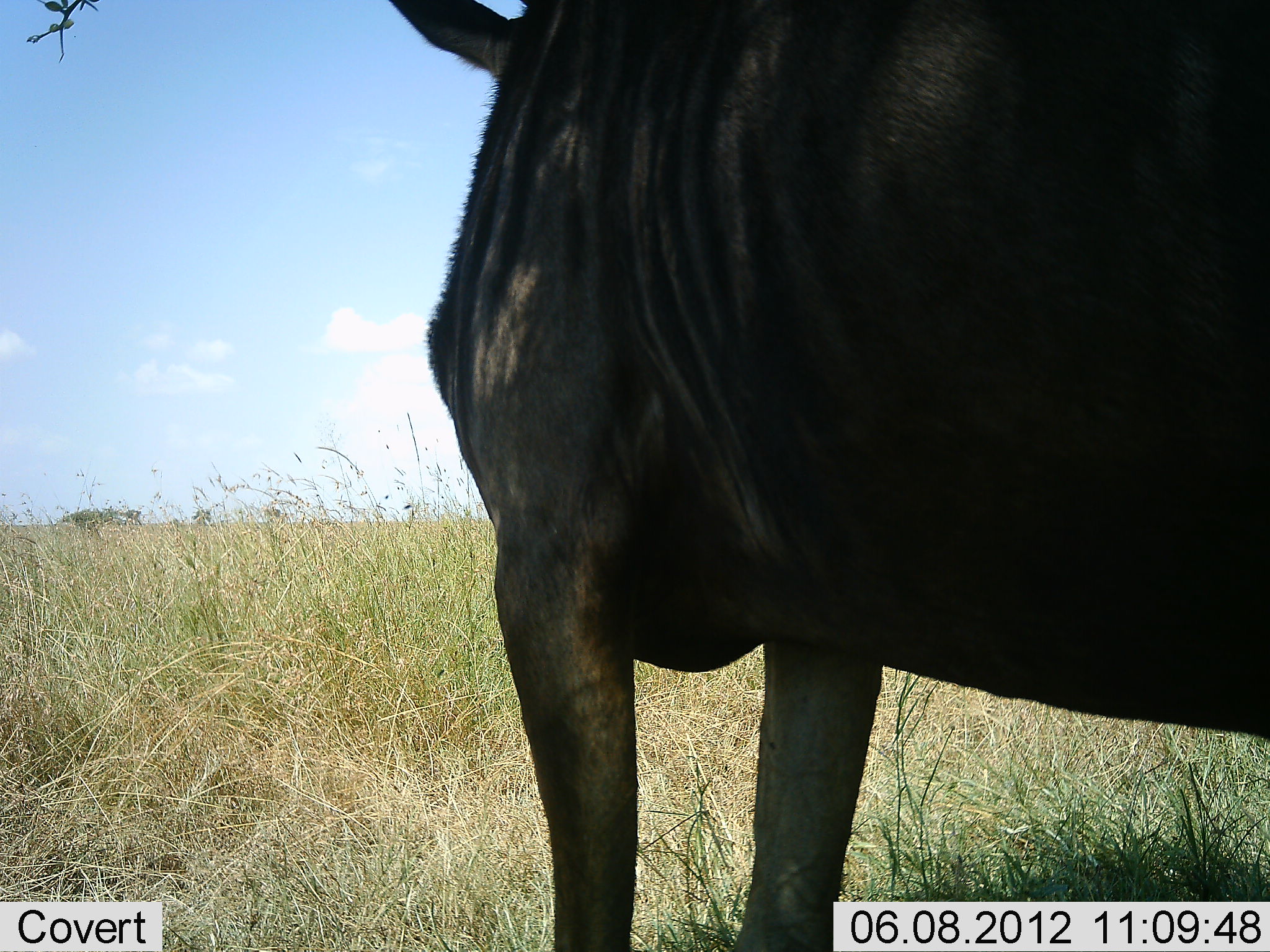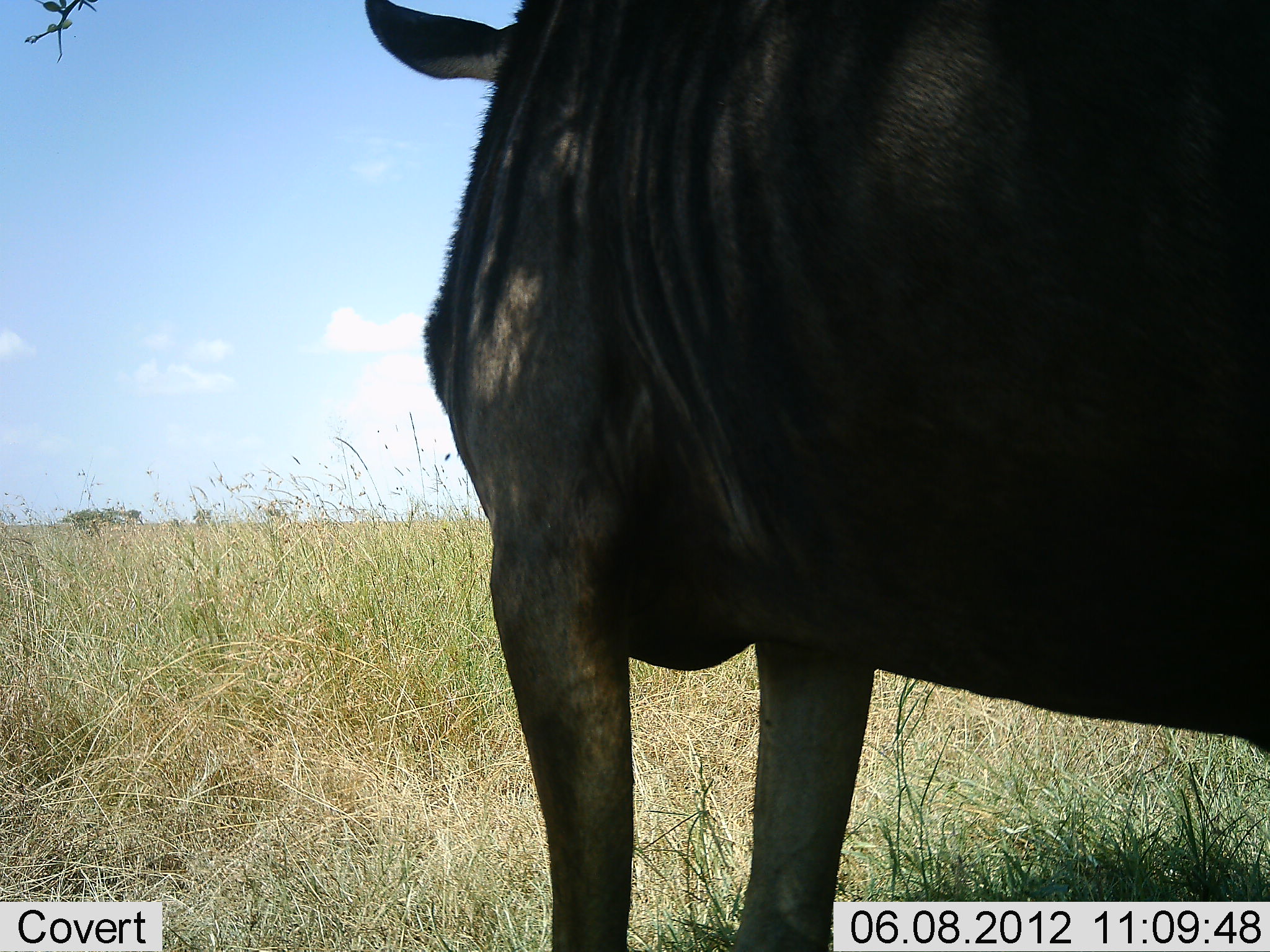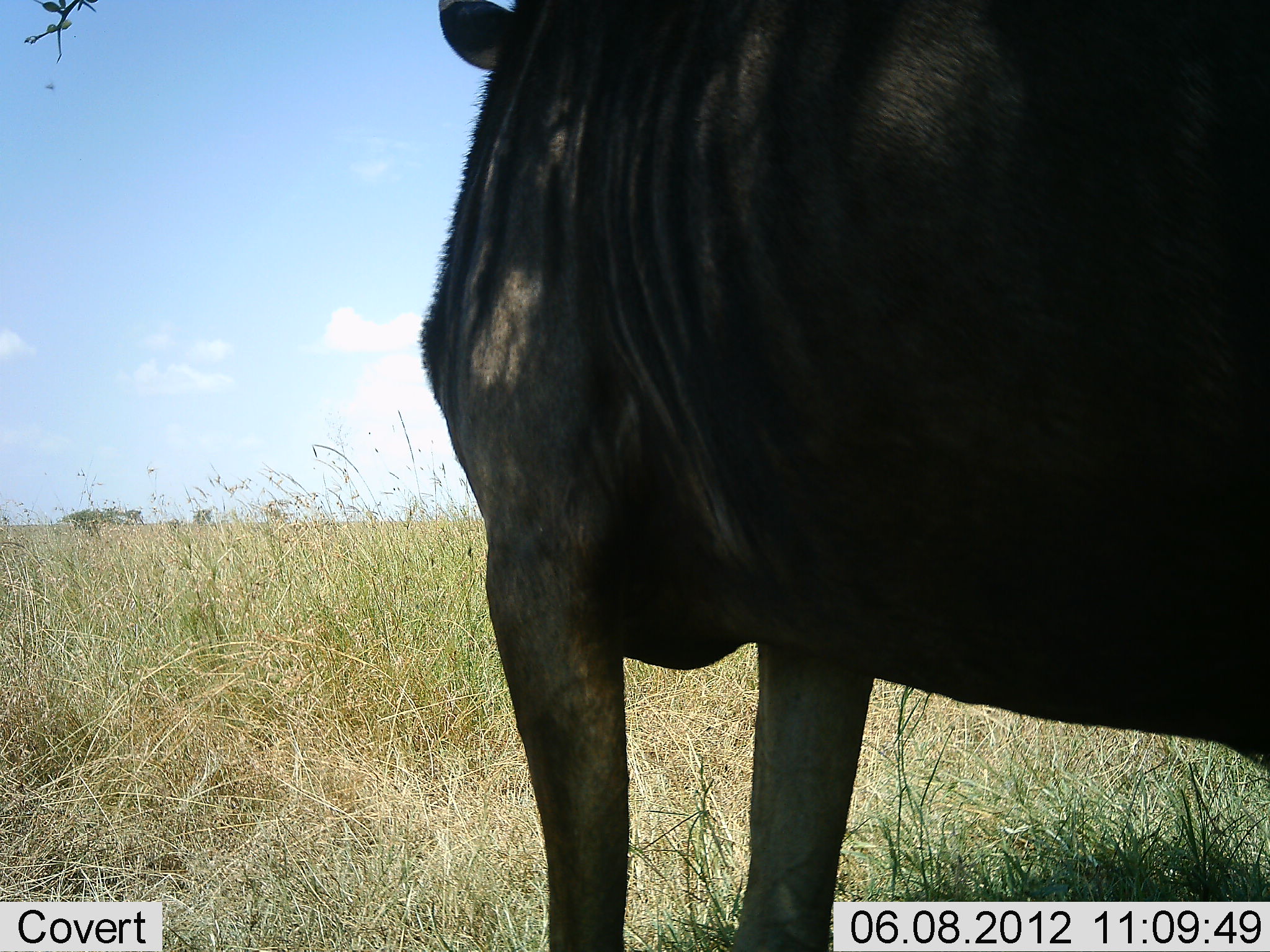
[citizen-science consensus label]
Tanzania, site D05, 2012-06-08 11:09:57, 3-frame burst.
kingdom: Animalia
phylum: Chordata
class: Mammalia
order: Artiodactyla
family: Bovidae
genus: Connochaetes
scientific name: Connochaetes taurinus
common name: blue wildebeest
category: wildebeest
Wildebeest (blue wildebeest) (Connochaetes taurinus), count 1. Behavior (volunteer vote fractions): standing 100%, resting 0%, moving 0%, interacting 0%. Young present (vote fraction): 0%. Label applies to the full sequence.